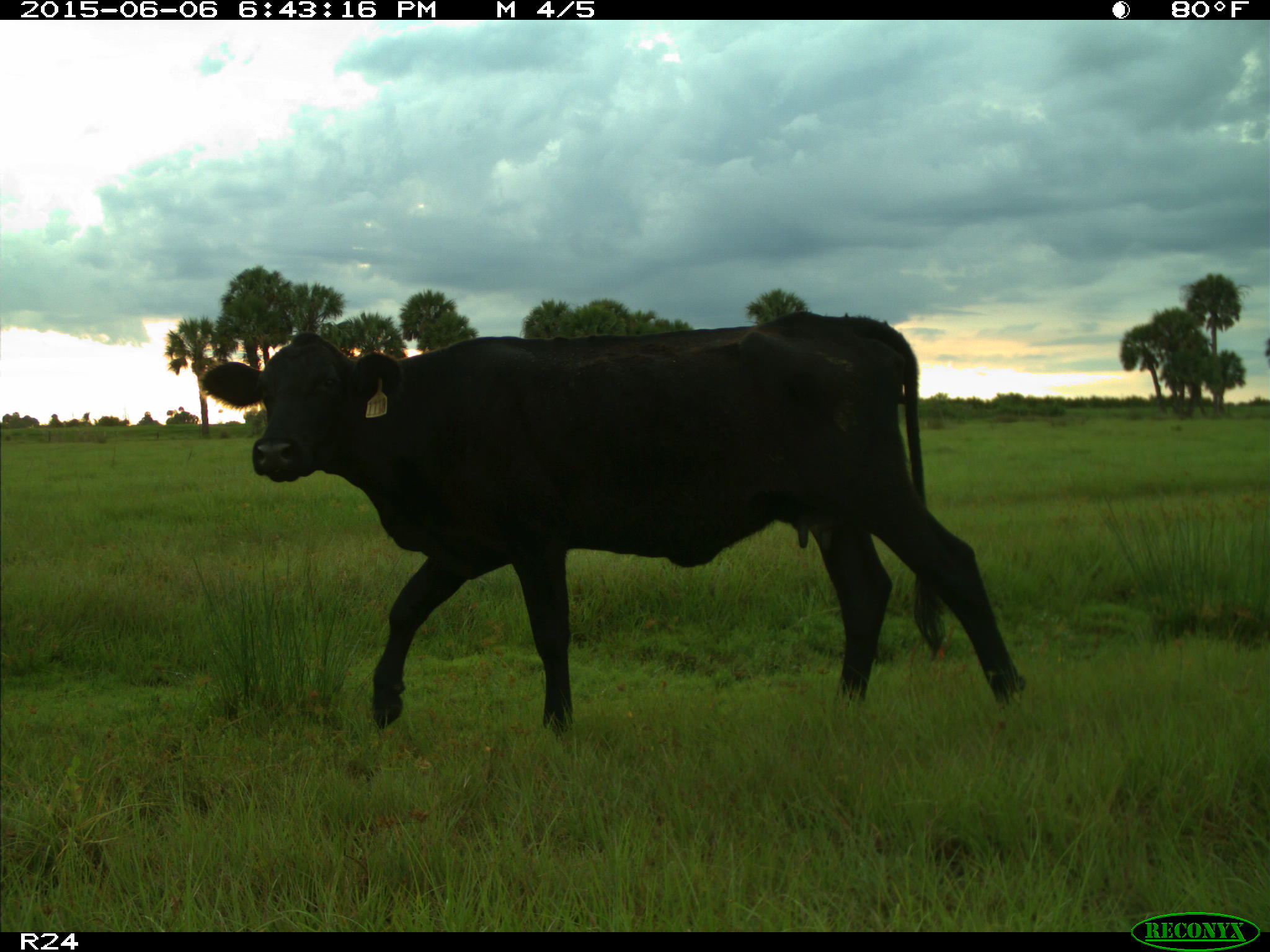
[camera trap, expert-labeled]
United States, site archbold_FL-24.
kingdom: Animalia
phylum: Chordata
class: Mammalia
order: Artiodactyla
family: Bovidae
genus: Bos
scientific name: Bos taurus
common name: domestic cow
Bos taurus (domestic cow).